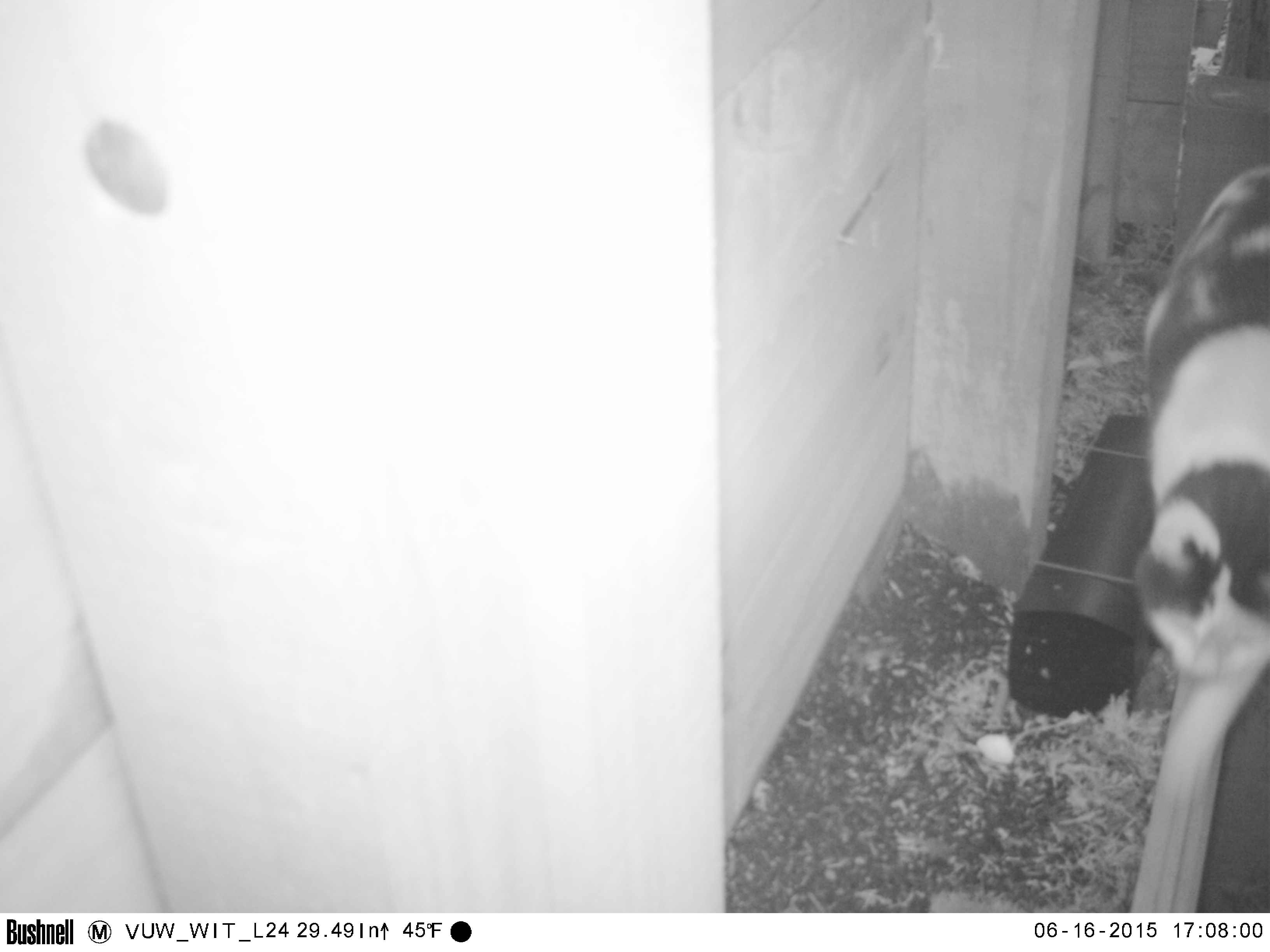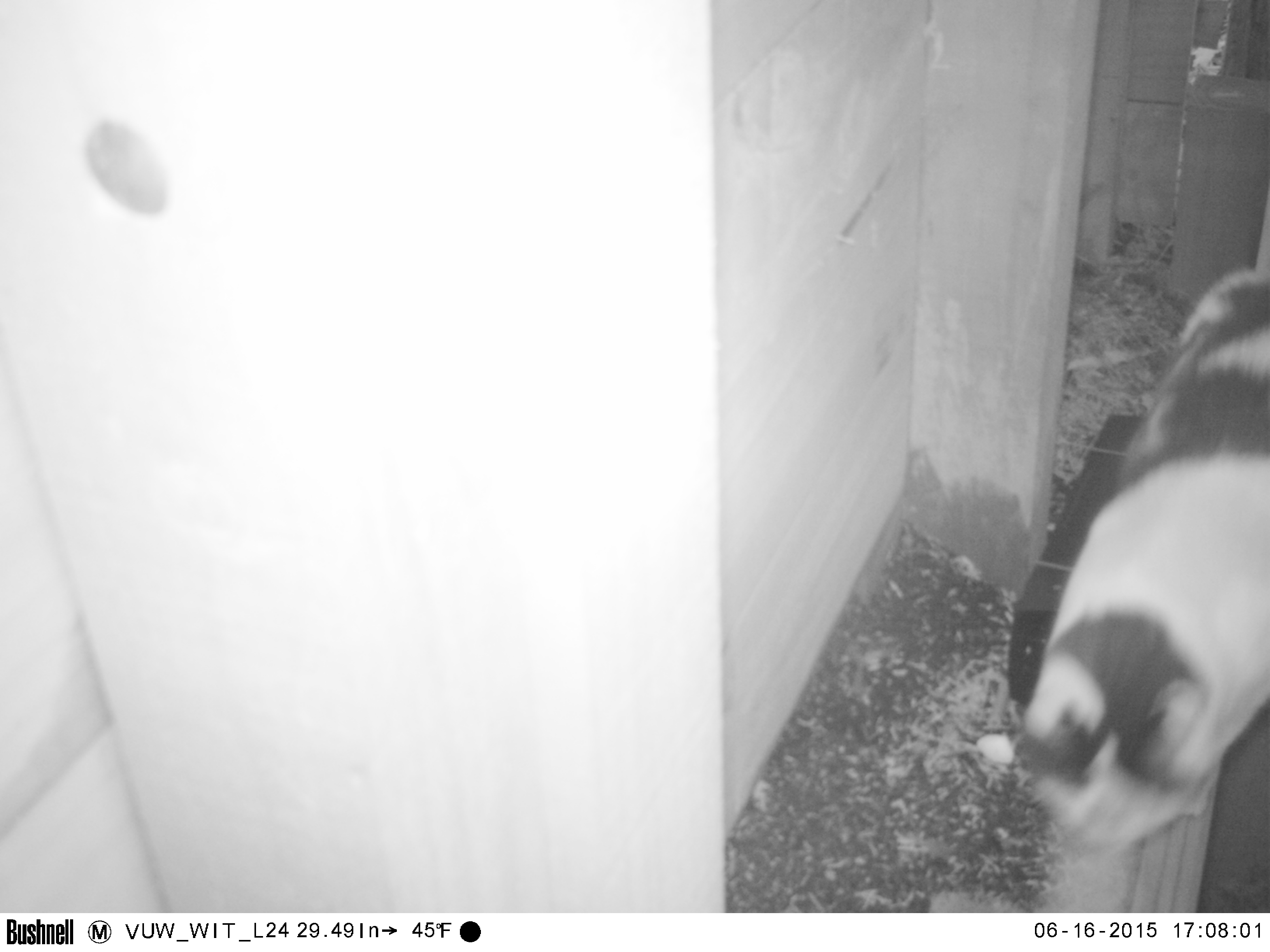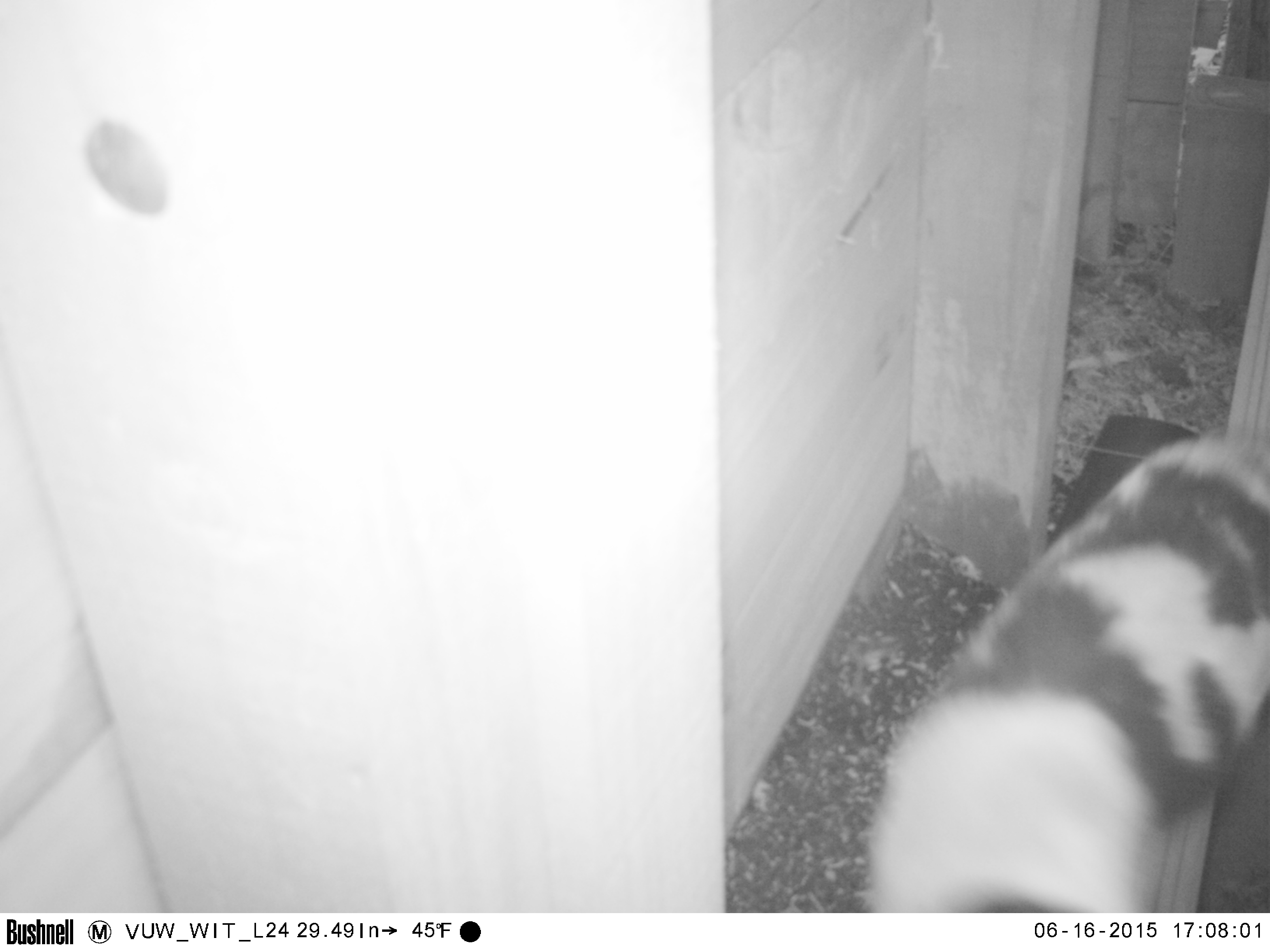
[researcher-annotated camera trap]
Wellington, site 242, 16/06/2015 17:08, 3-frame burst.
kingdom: Animalia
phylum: Chordata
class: Mammalia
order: Carnivora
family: Felidae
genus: Felis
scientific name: Felis catus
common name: cat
Cat (Felis catus).